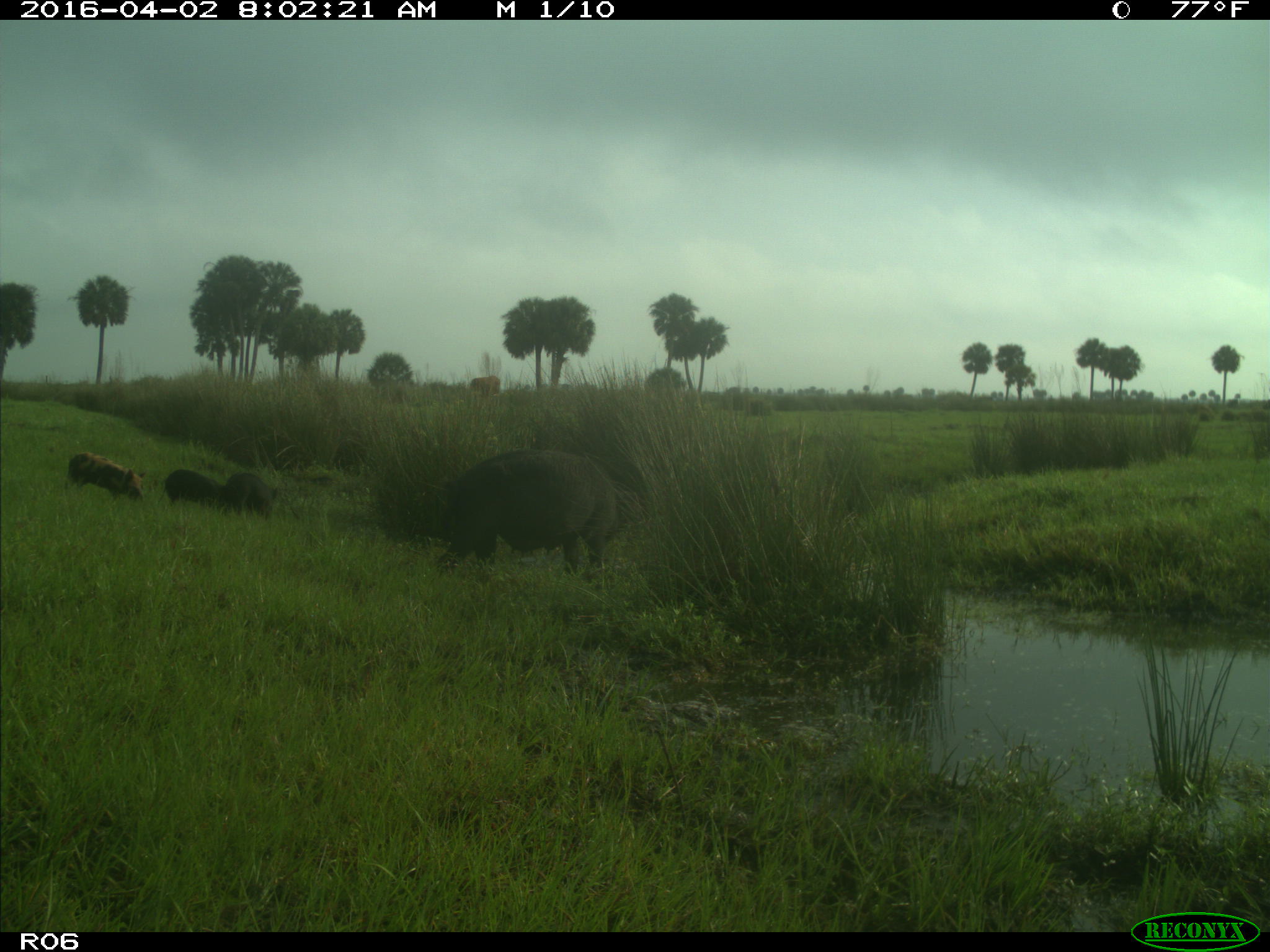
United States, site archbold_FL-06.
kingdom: Animalia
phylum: Chordata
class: Mammalia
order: Artiodactyla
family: Suidae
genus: Sus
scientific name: Sus scrofa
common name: wild boar